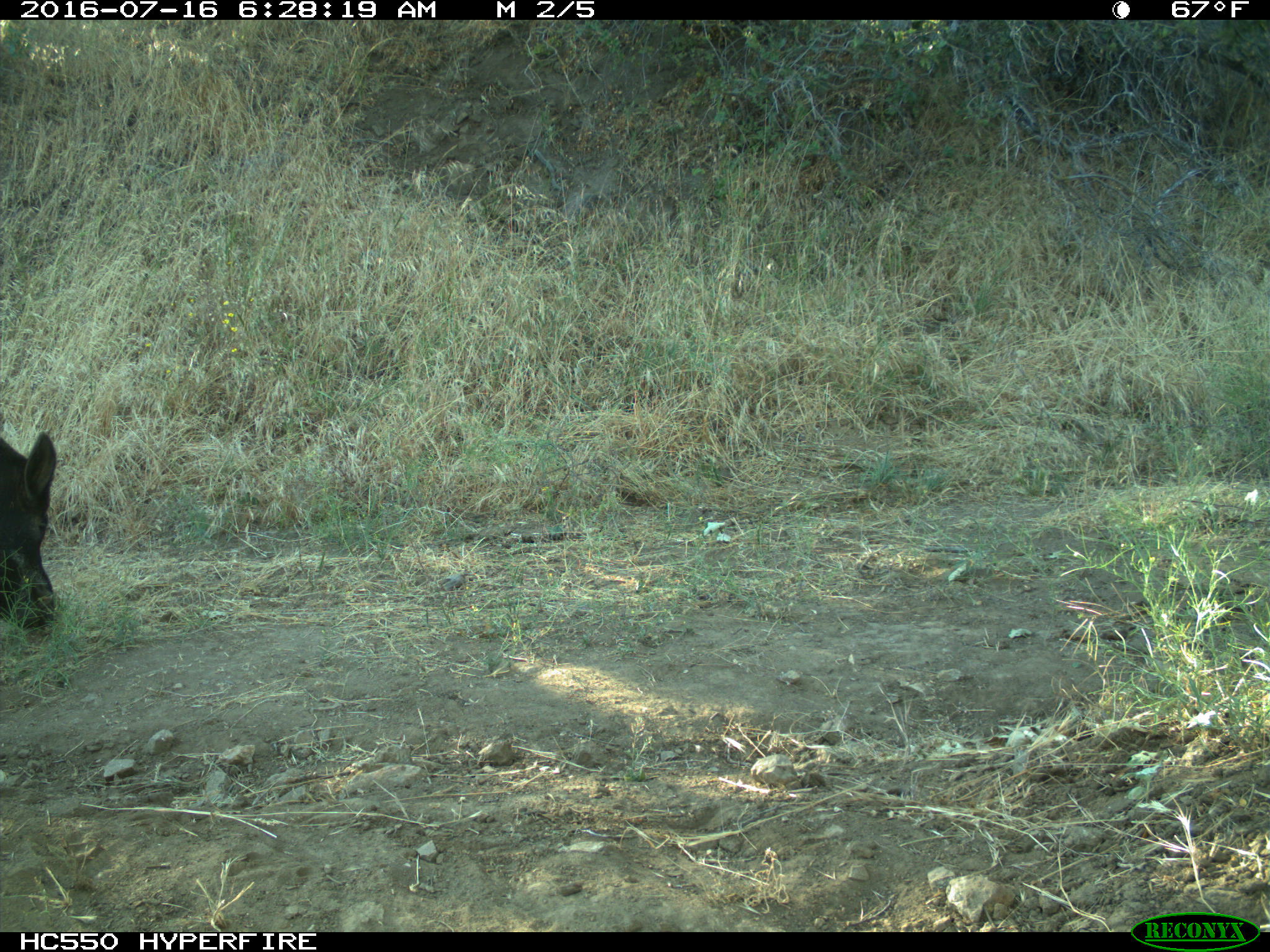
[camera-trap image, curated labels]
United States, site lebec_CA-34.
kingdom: Animalia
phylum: Chordata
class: Mammalia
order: Artiodactyla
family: Suidae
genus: Sus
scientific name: Sus scrofa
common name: wild boar